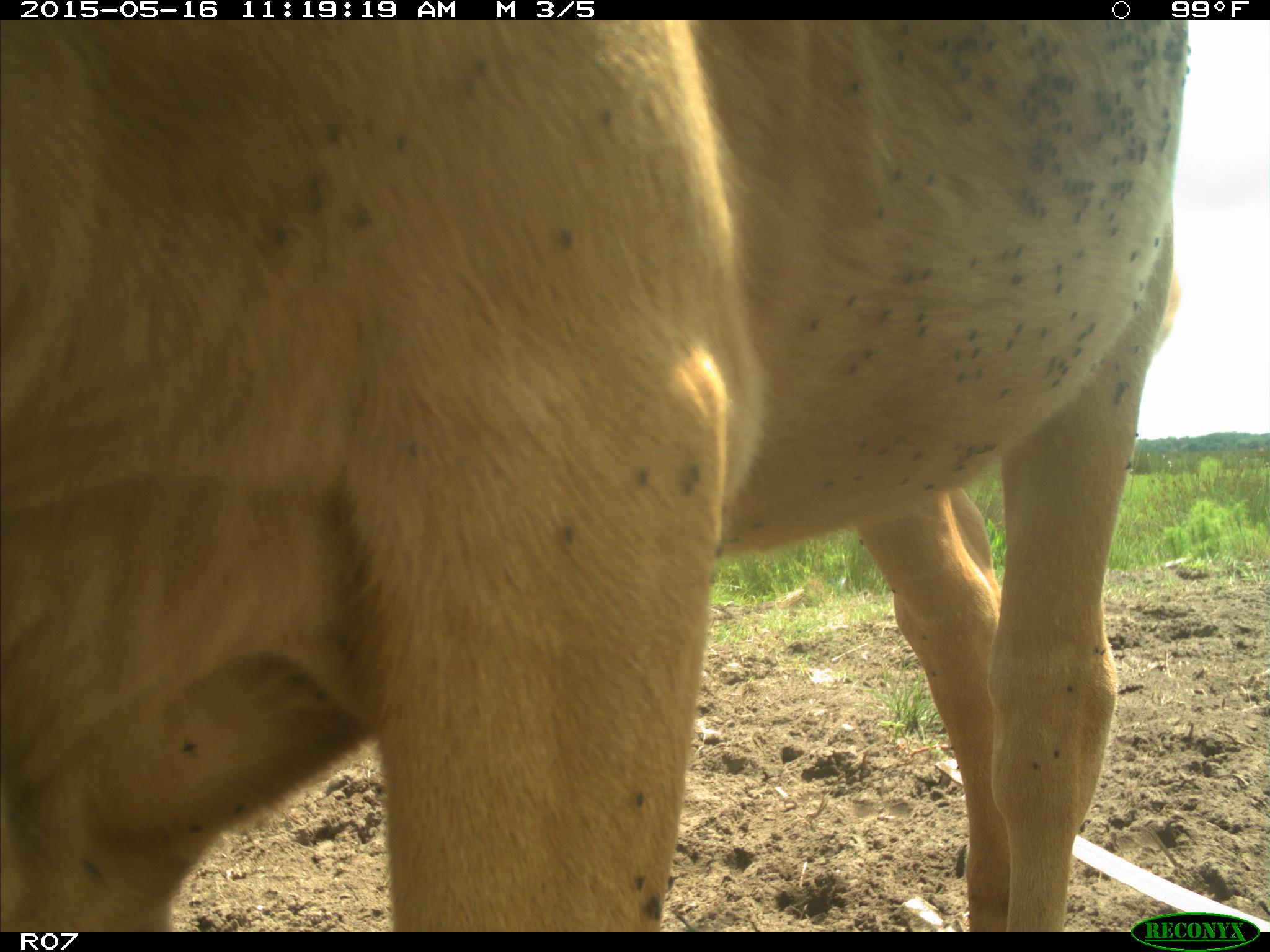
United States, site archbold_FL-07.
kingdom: Animalia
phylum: Chordata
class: Mammalia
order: Artiodactyla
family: Bovidae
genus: Bos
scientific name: Bos taurus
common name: domestic cow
Bos taurus (domestic cow).